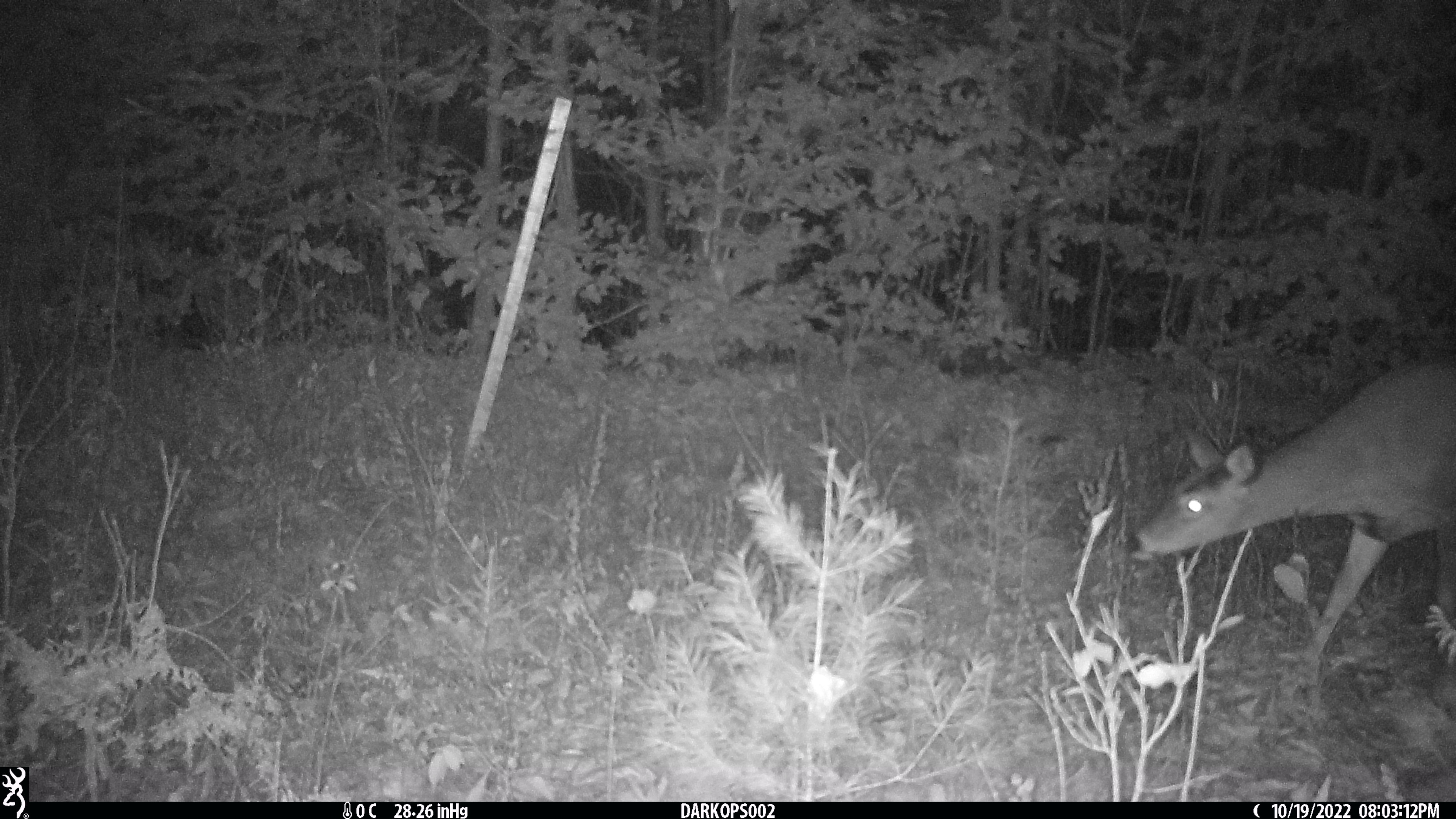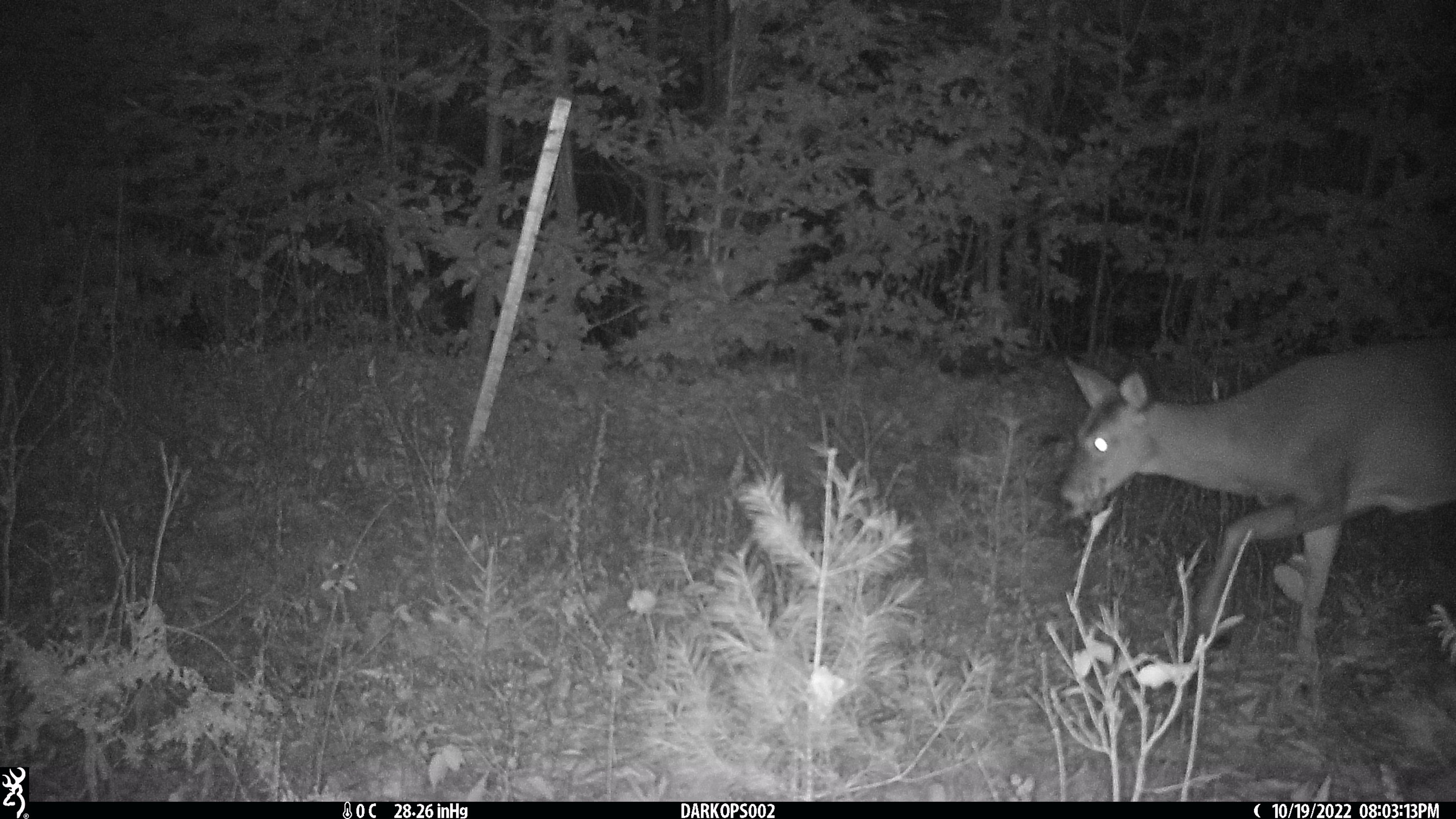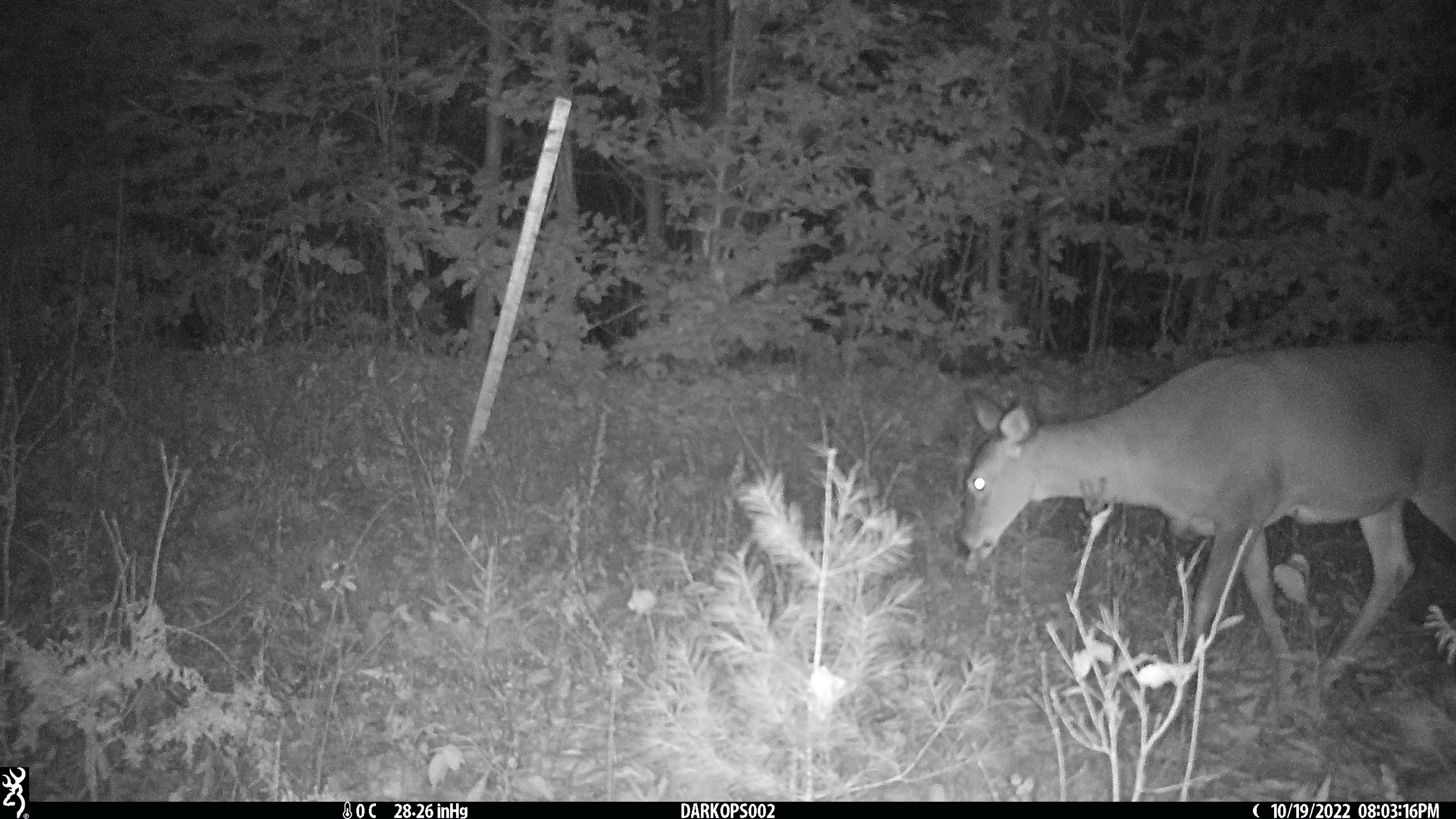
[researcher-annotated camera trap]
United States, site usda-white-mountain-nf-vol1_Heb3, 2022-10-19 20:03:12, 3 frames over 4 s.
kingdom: Animalia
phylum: Chordata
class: Mammalia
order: Artiodactyla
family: Cervidae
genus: Odocoileus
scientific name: Odocoileus virginianus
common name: white-tailed deer